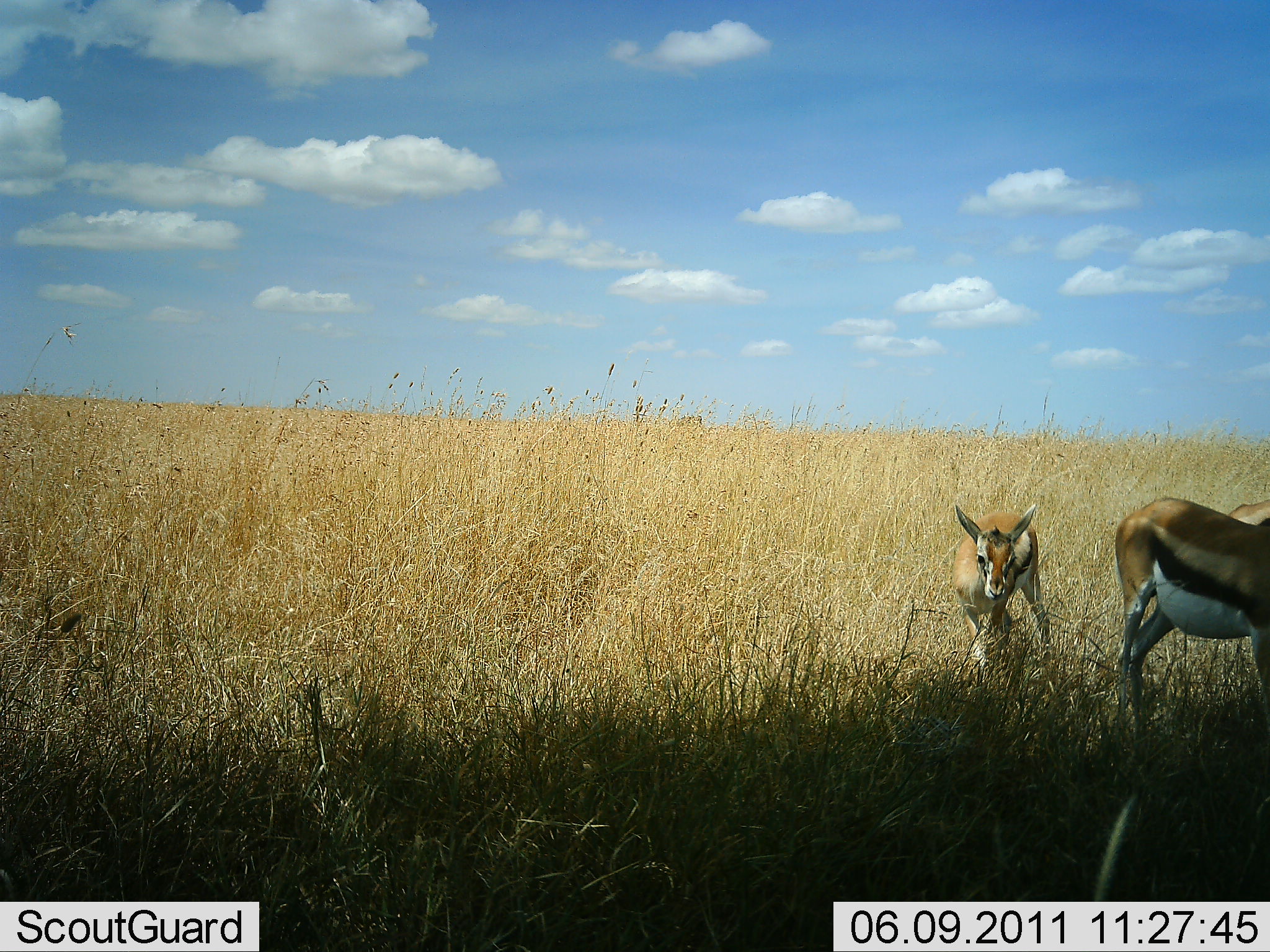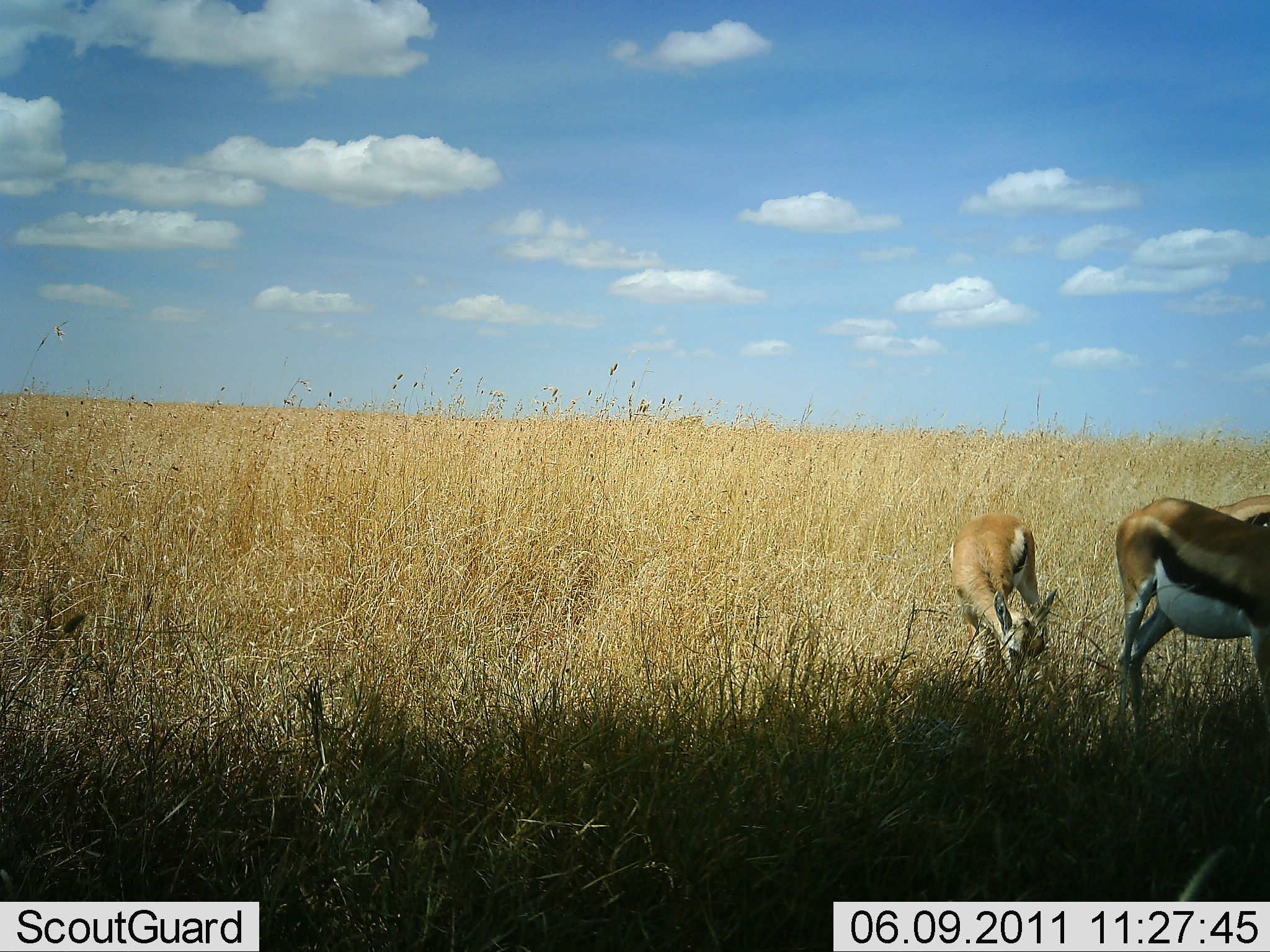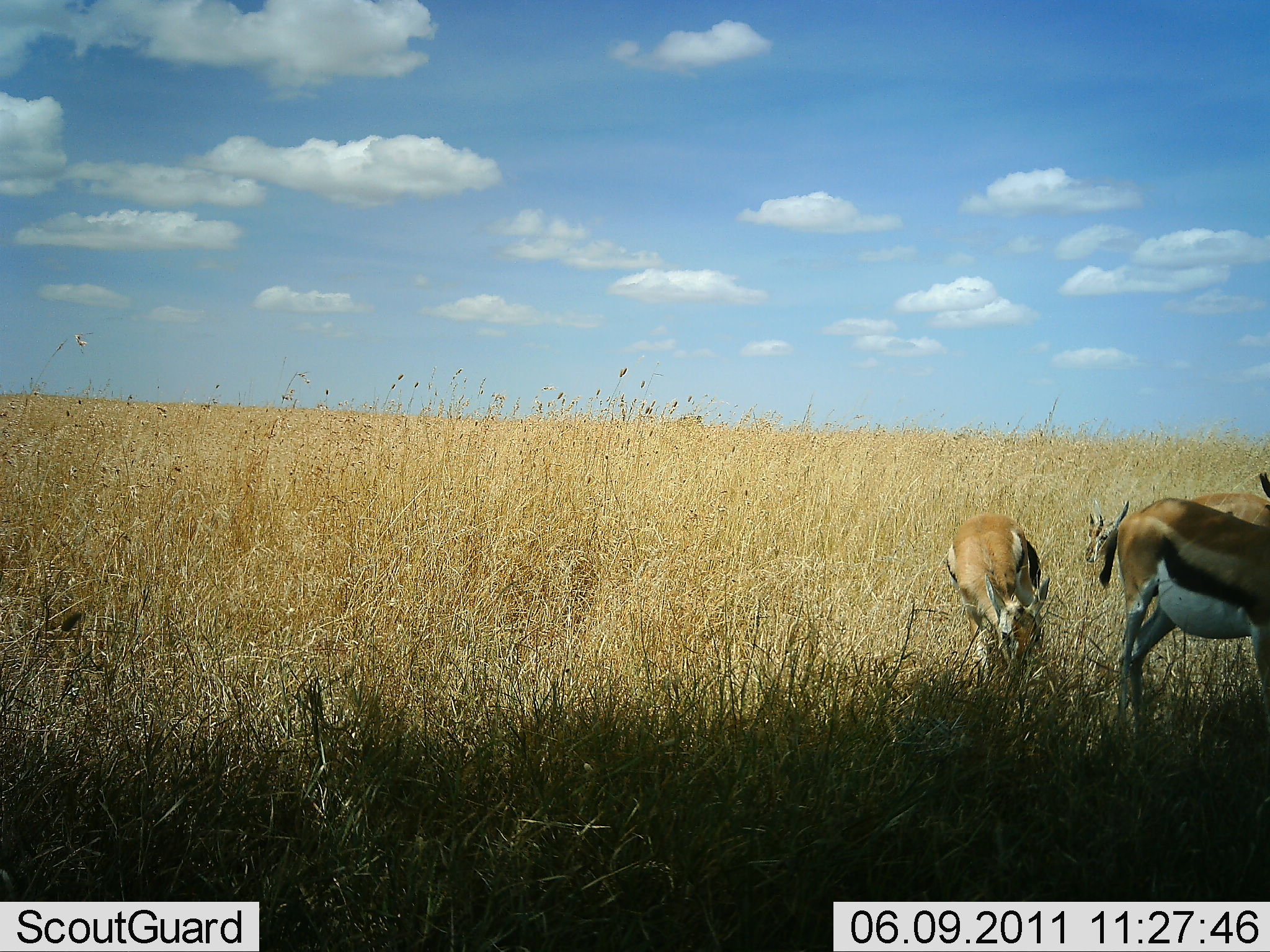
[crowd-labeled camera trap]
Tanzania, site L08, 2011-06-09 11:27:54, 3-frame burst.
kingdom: Animalia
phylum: Chordata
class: Mammalia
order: Artiodactyla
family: Bovidae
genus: Eudorcas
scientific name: Eudorcas thomsonii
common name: thomson's gazelle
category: gazellethomsons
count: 3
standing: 38%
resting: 0%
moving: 15%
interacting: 0%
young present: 8%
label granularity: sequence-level